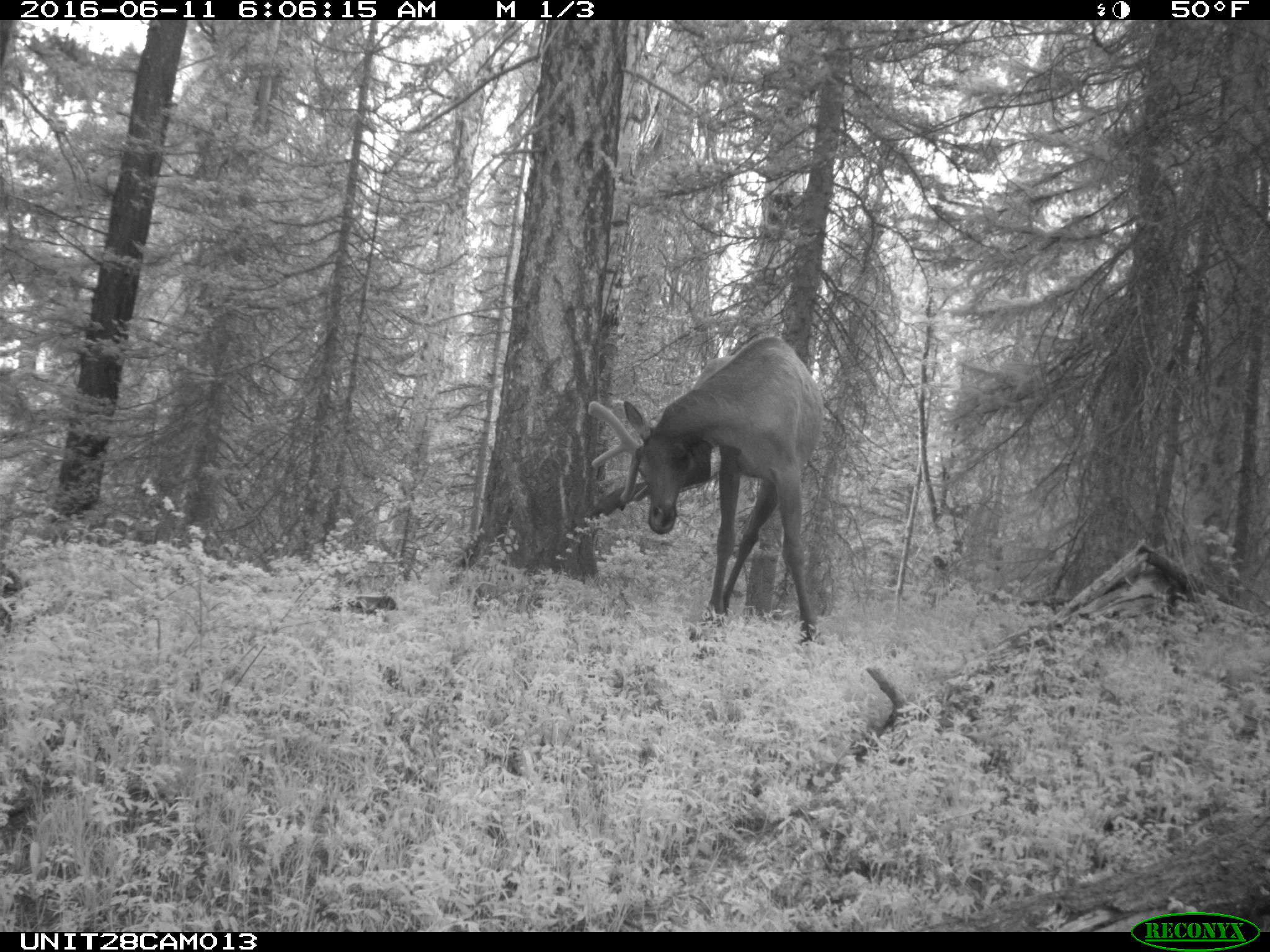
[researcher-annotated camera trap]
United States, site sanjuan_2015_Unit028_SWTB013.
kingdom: Animalia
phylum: Chordata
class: Mammalia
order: Artiodactyla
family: Cervidae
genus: Cervus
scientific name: Cervus elaphus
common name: red deer